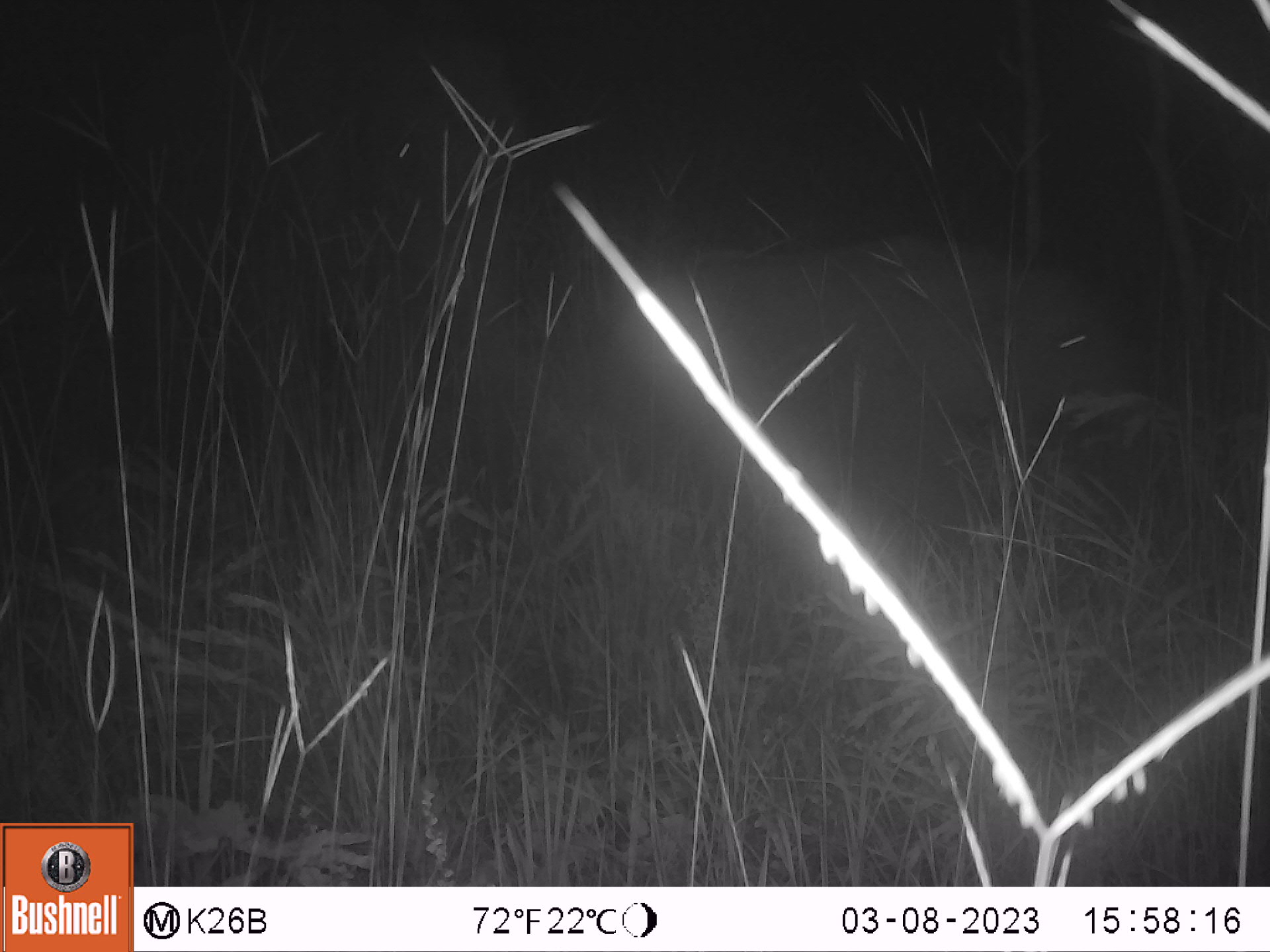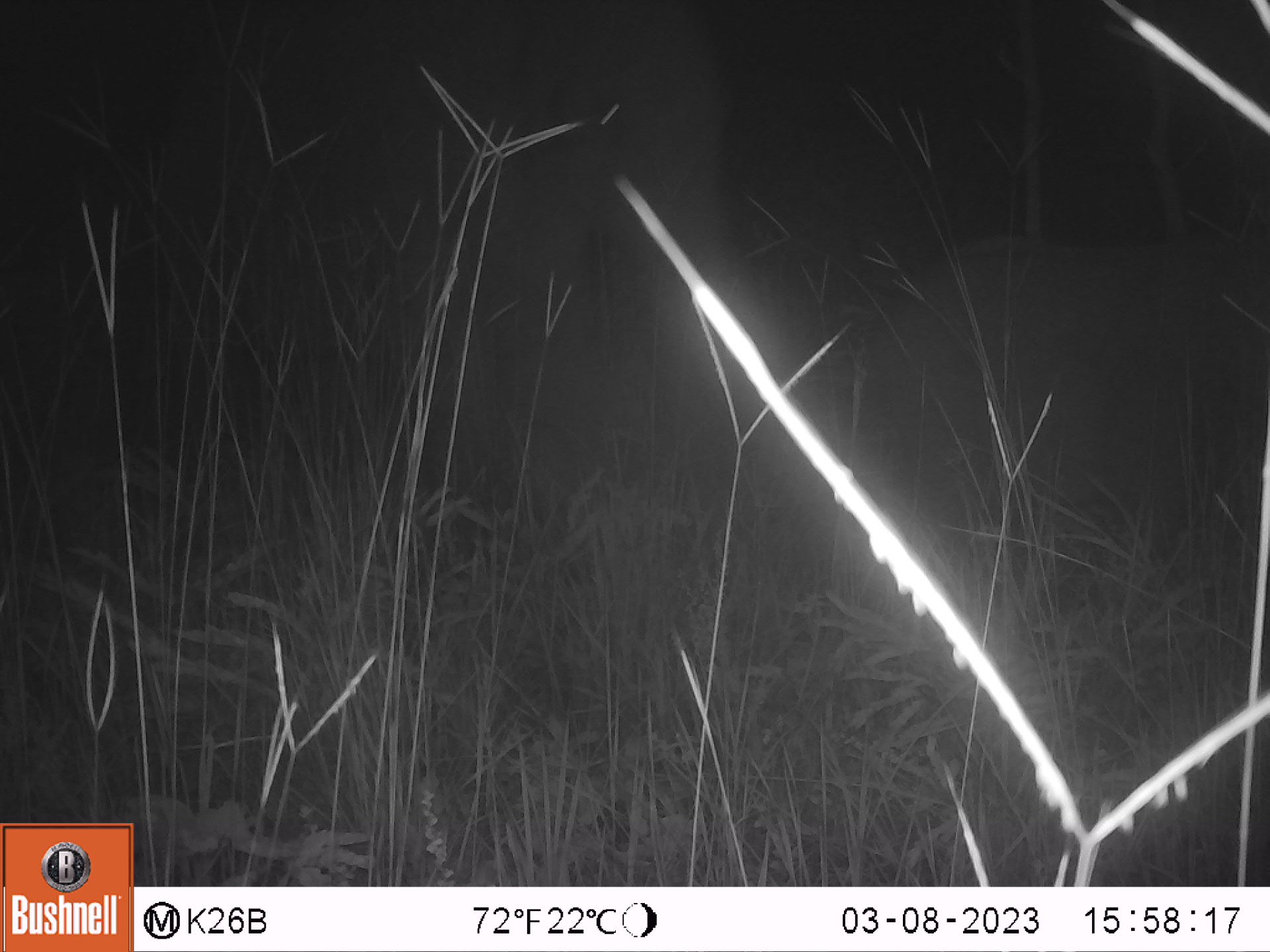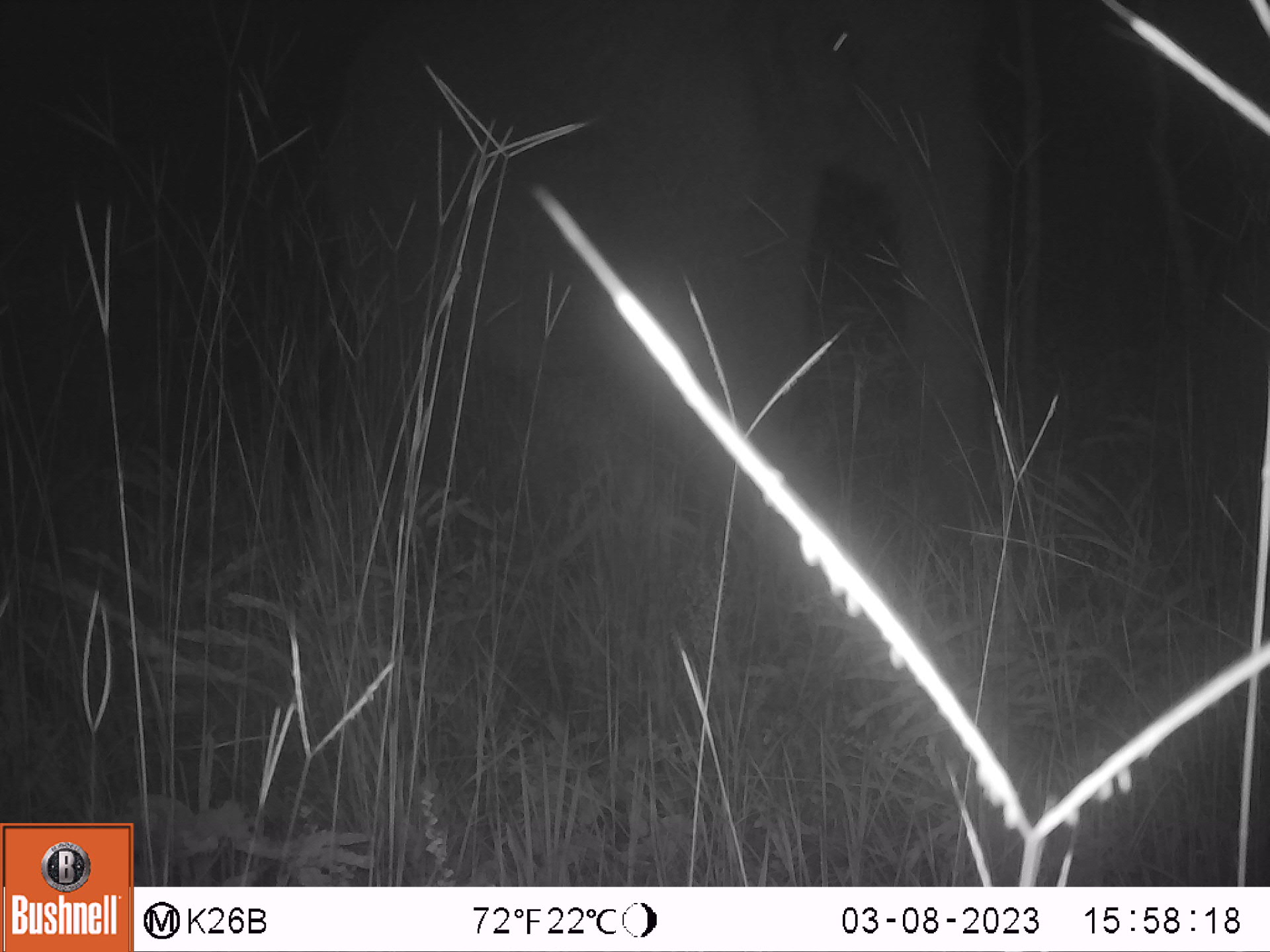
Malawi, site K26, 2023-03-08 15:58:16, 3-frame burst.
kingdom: Animalia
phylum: Chordata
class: Mammalia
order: Proboscidea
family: Elephantidae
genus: Loxodonta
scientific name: Loxodonta africana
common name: african savanna elephant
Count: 2.